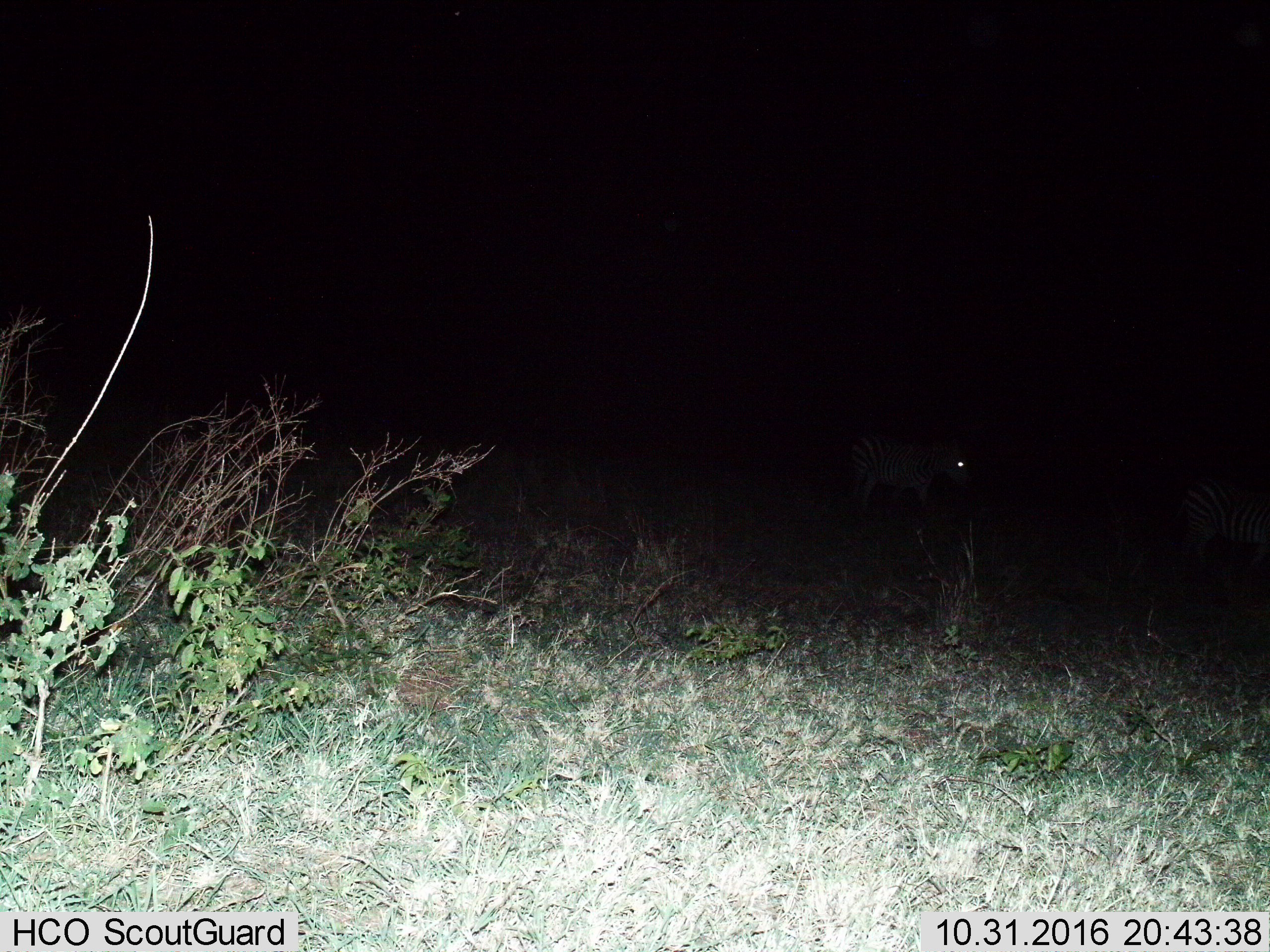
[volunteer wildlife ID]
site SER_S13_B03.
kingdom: Animalia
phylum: Chordata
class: Mammalia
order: Perissodactyla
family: Equidae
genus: Equus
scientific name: Equus quagga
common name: plains zebra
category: zebraplains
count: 2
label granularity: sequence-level